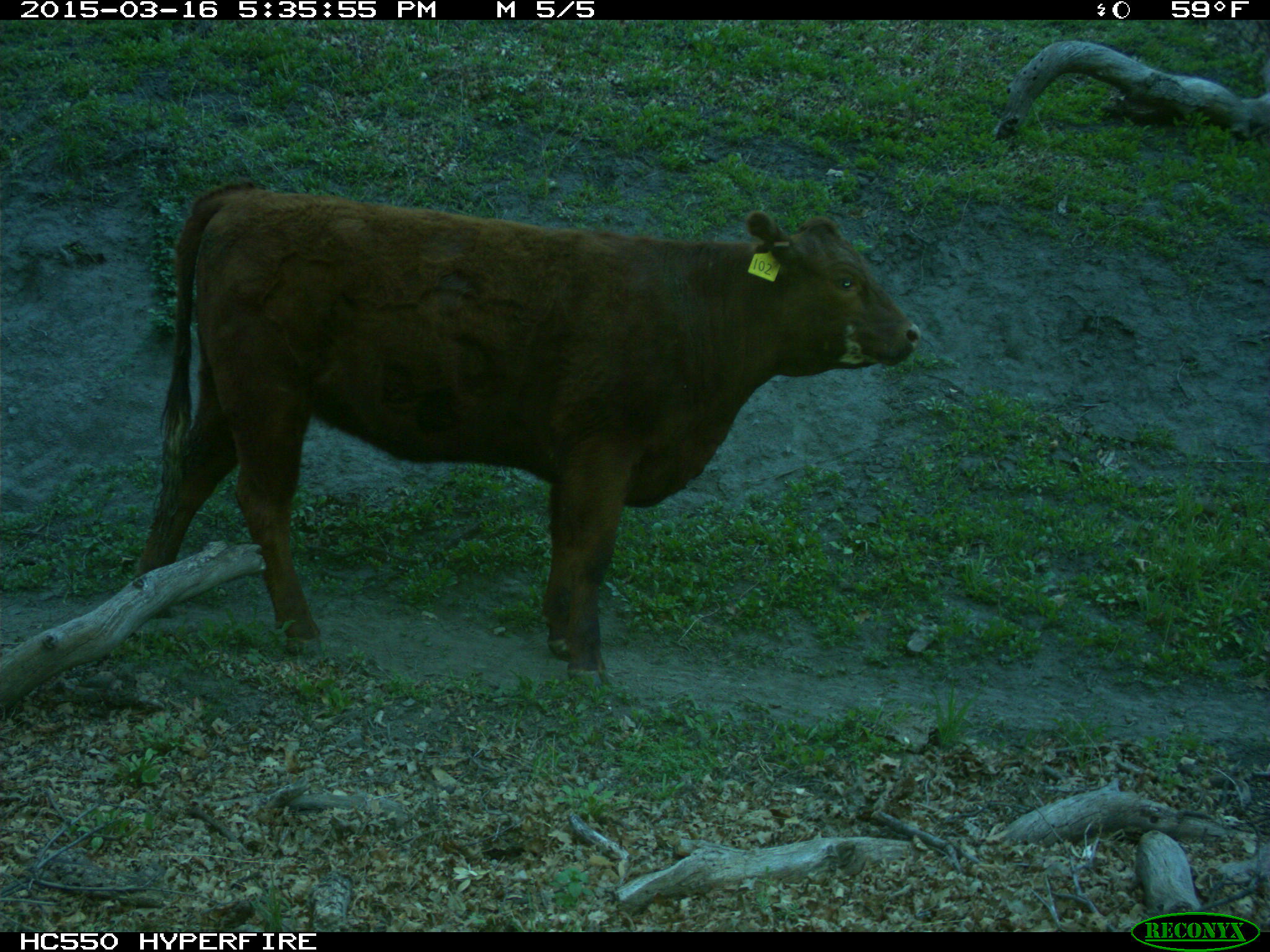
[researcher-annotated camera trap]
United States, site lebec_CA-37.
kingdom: Animalia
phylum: Chordata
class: Mammalia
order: Artiodactyla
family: Bovidae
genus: Bos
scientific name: Bos taurus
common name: domestic cow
Bos taurus (domestic cow).